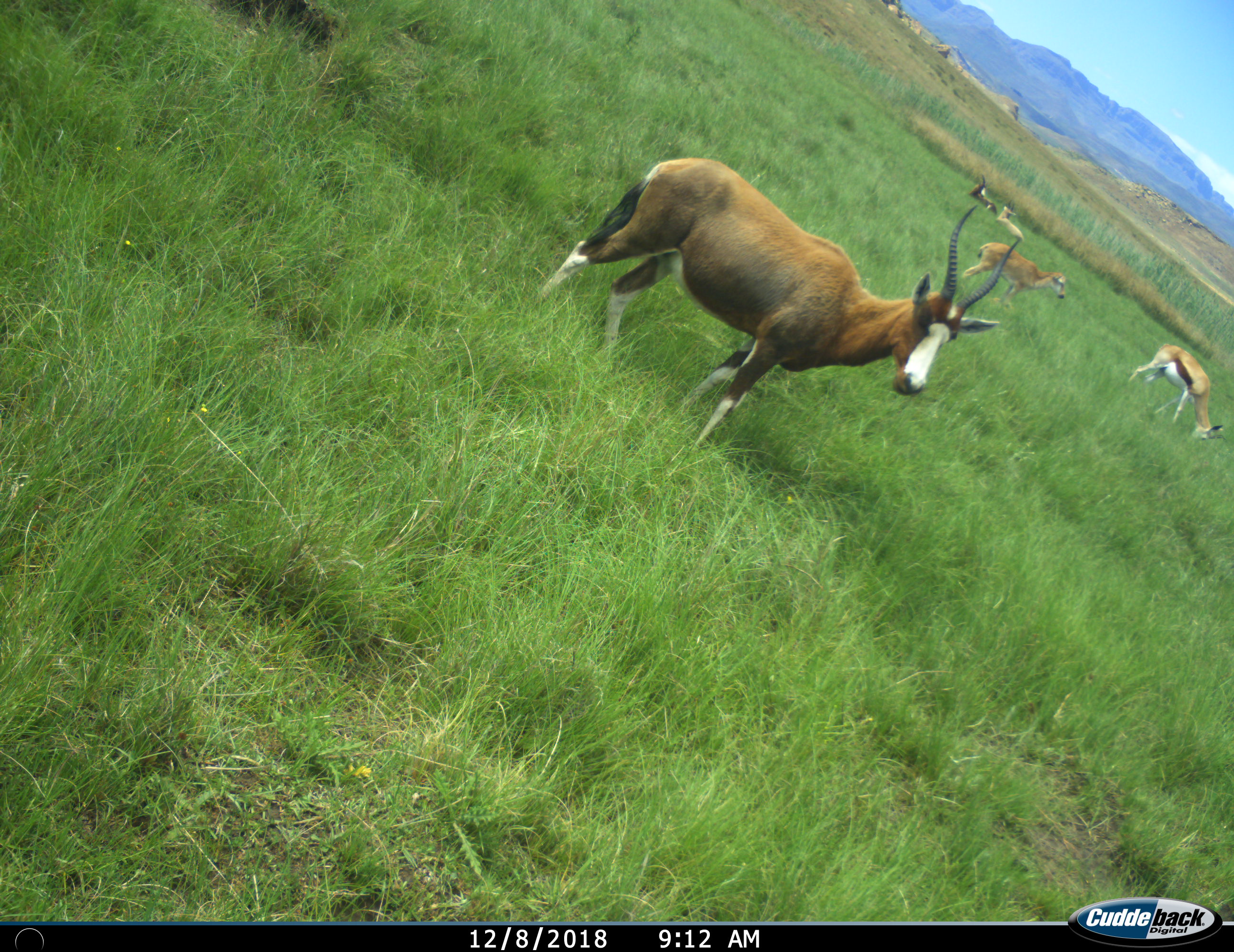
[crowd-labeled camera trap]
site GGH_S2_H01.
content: unidentified animal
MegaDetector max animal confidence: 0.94